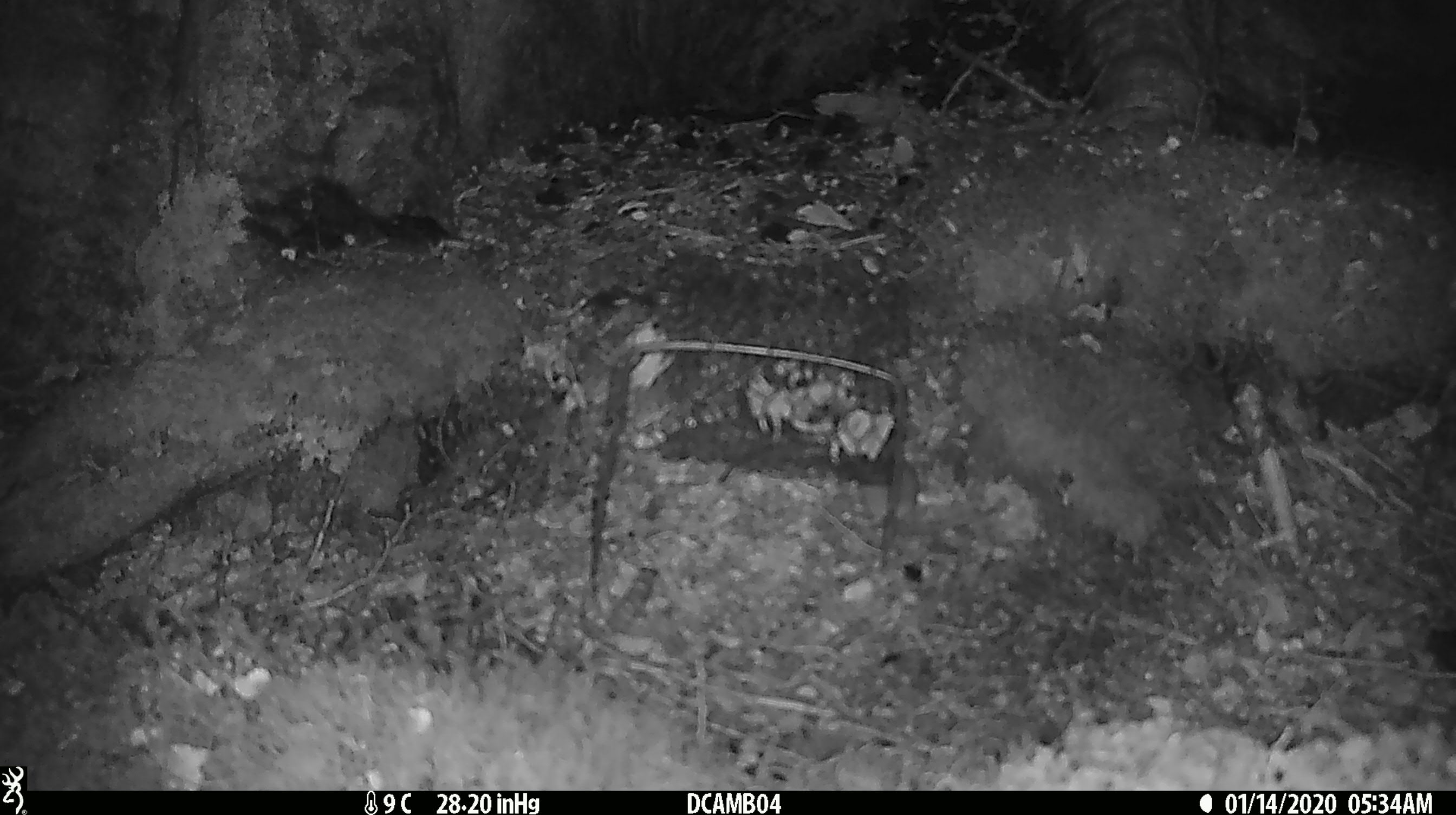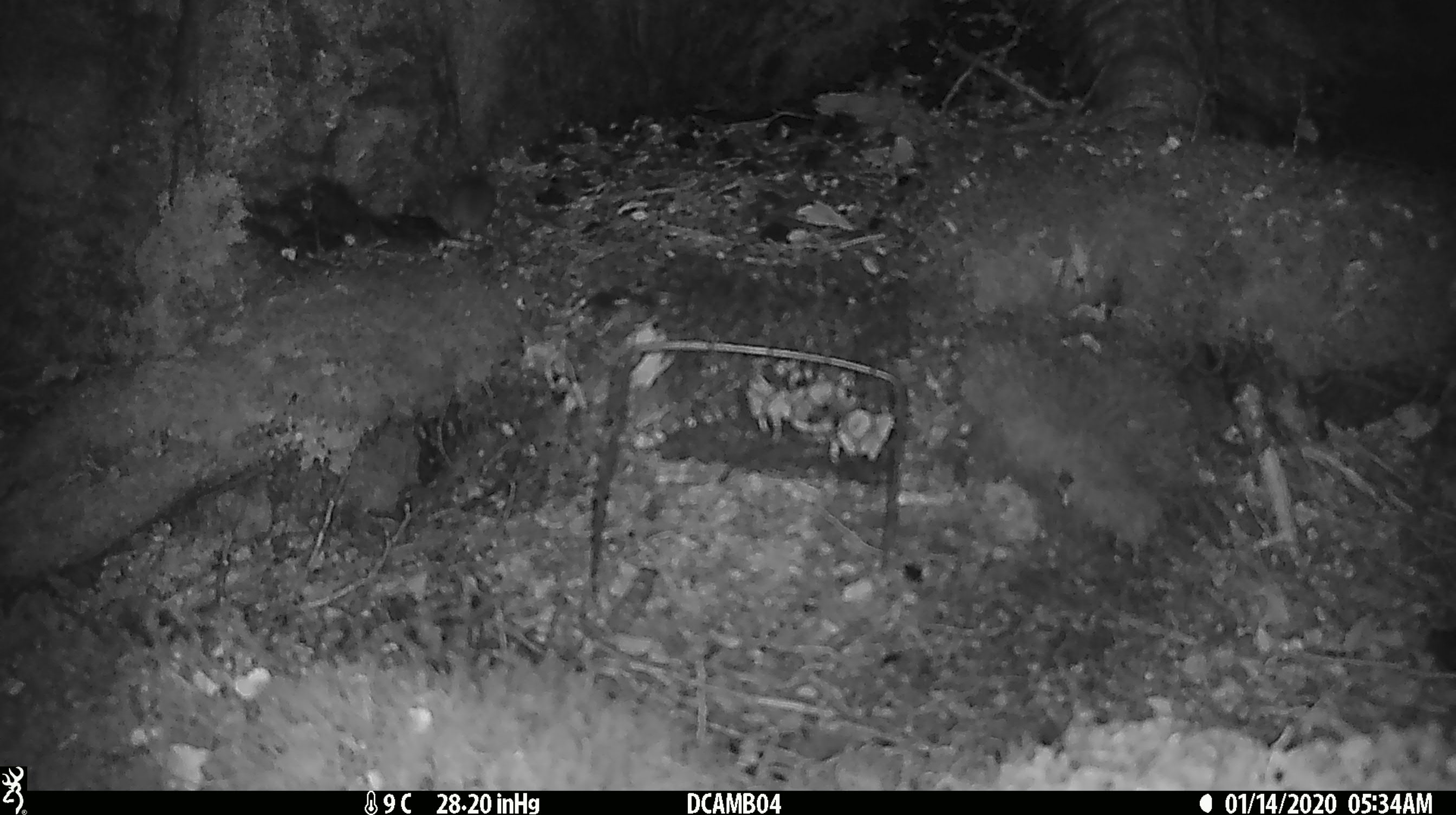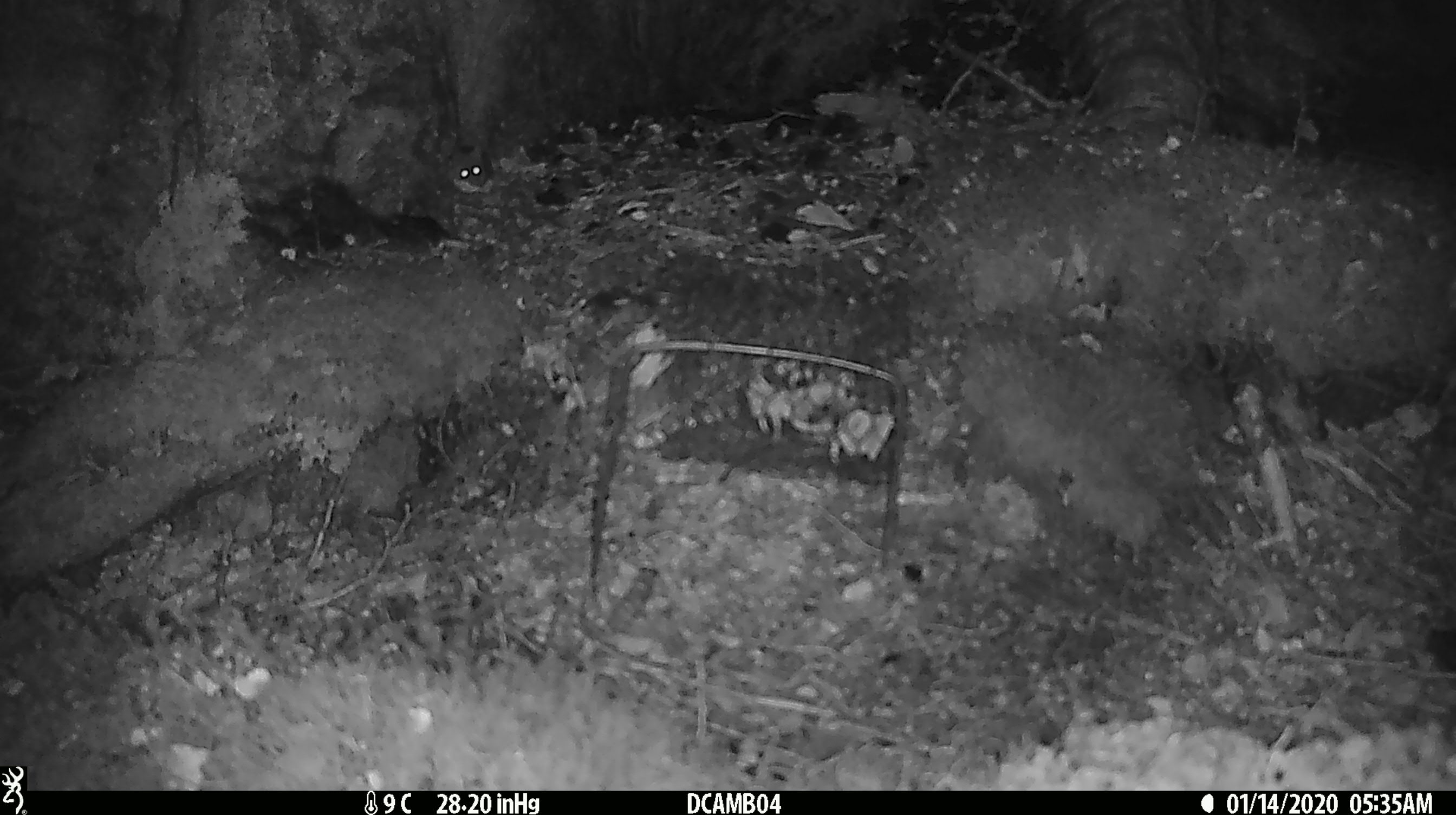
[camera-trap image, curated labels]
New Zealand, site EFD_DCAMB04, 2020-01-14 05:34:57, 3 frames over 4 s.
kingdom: Animalia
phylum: Chordata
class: Mammalia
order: Rodentia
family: Muridae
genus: Mus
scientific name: Mus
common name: mouse